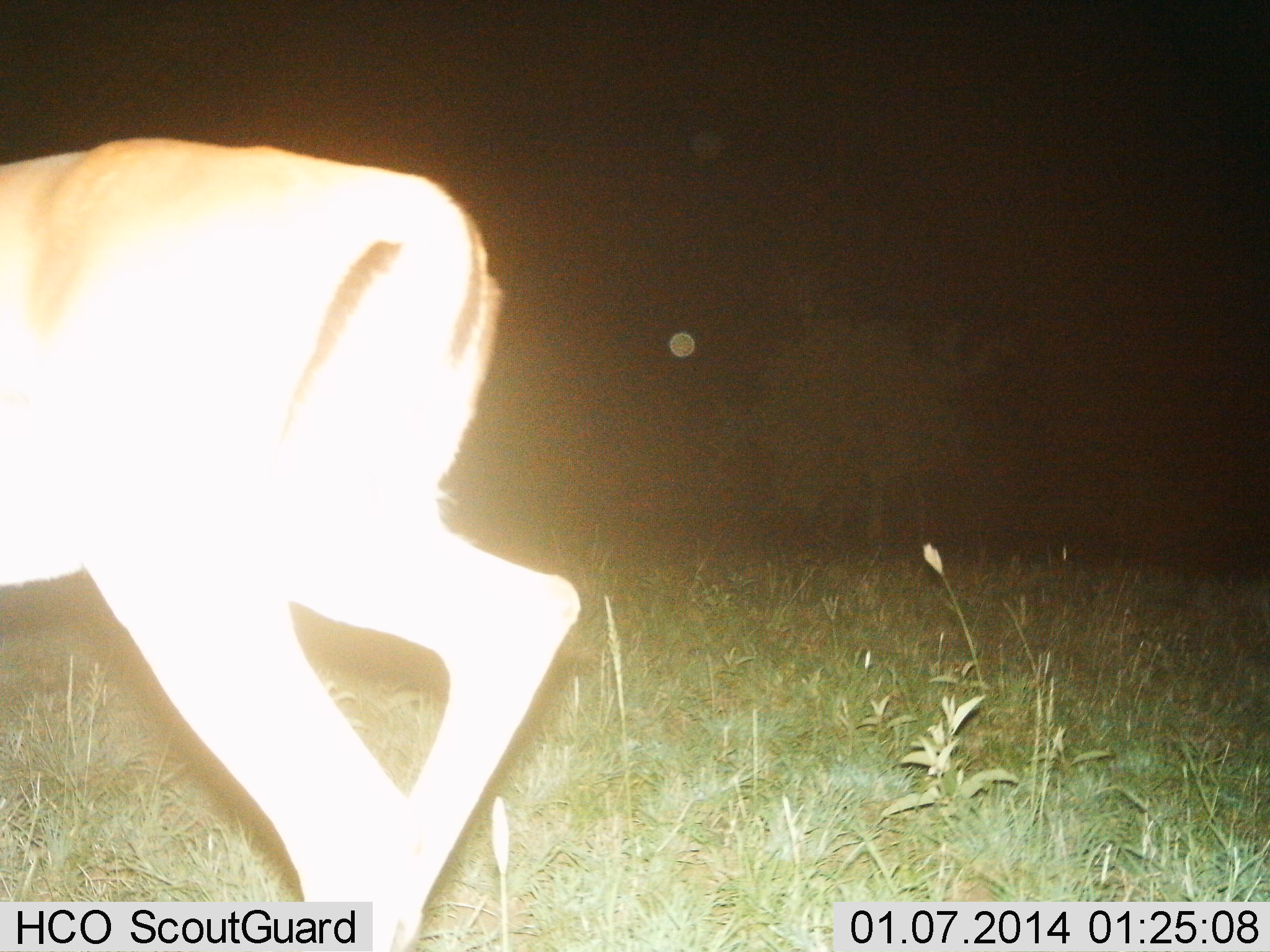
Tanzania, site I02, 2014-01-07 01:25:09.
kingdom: Animalia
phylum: Chordata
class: Mammalia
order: Artiodactyla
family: Bovidae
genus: Aepyceros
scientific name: Aepyceros melampus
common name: impala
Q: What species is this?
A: Impala (Aepyceros melampus).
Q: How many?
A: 1.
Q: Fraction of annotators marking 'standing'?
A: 10%.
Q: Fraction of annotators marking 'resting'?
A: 0%.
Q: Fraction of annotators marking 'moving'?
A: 90%.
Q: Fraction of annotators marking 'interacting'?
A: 0%.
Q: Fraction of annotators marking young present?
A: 0%.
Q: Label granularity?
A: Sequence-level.